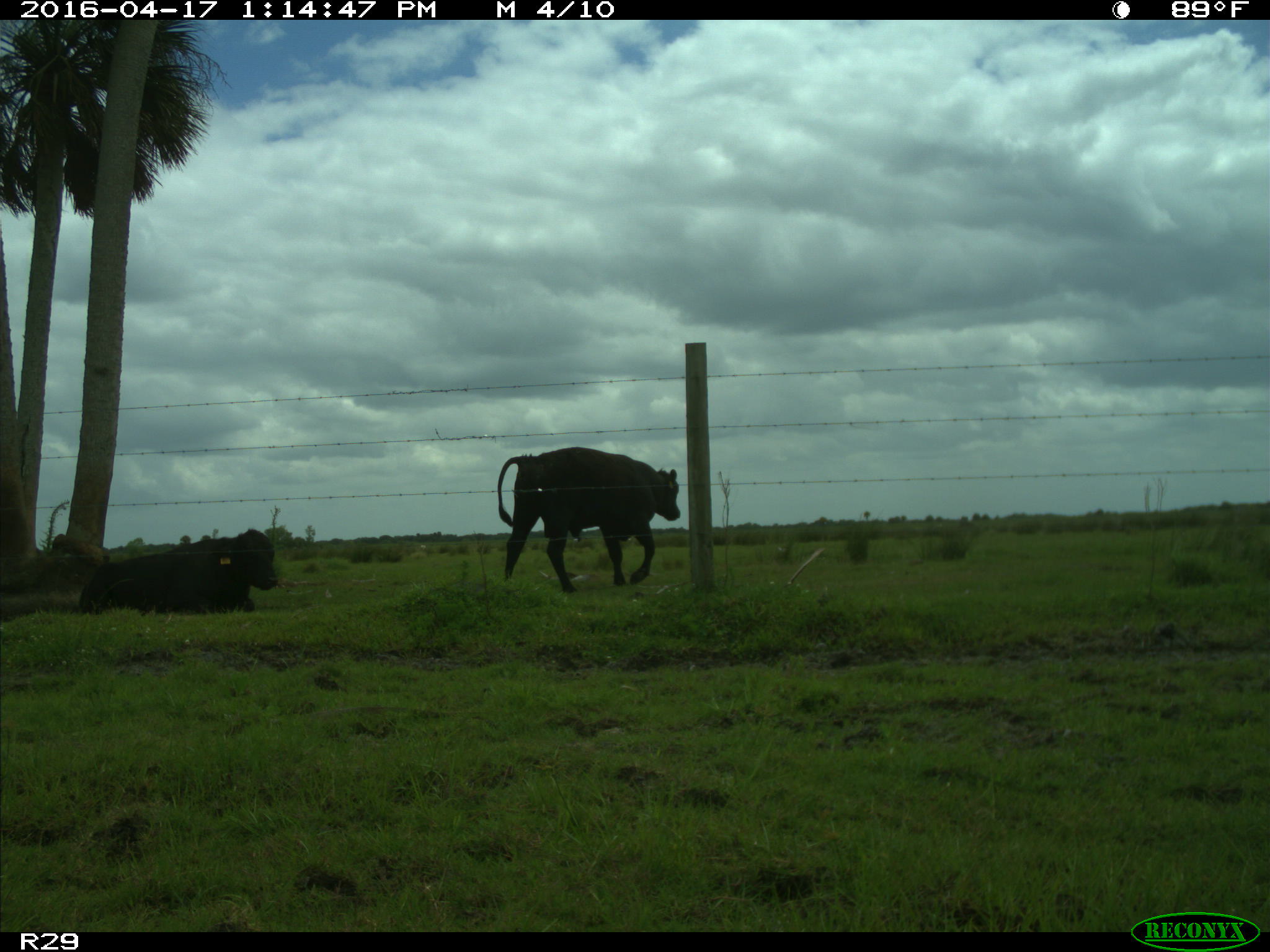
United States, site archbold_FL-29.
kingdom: Animalia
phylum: Chordata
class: Mammalia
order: Artiodactyla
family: Bovidae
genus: Bos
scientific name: Bos taurus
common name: domestic cow